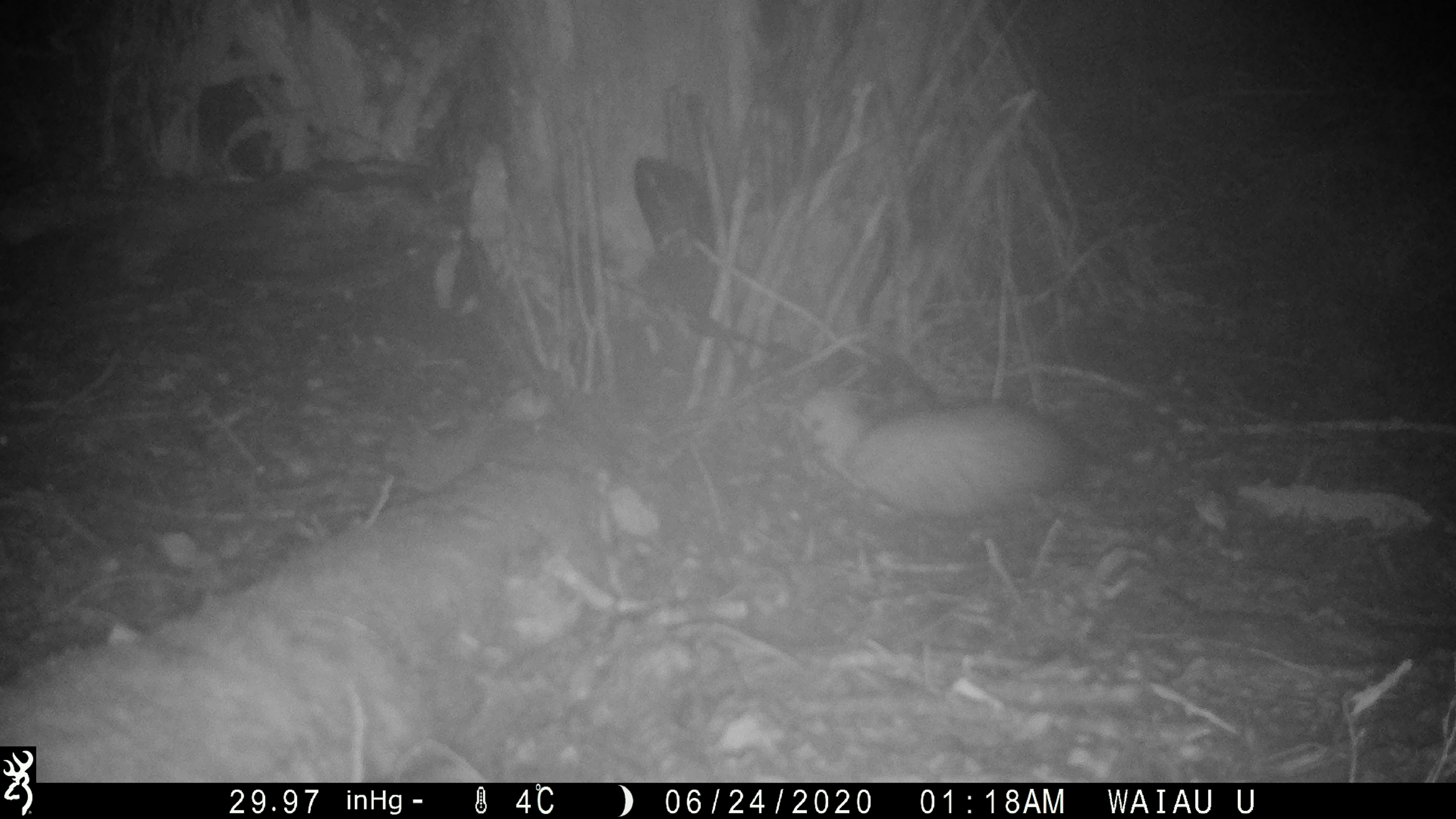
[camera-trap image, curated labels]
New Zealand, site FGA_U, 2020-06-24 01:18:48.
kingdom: Animalia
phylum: Chordata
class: Mammalia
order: Carnivora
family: Mustelidae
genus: Mustela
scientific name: Mustela furo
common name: ferret